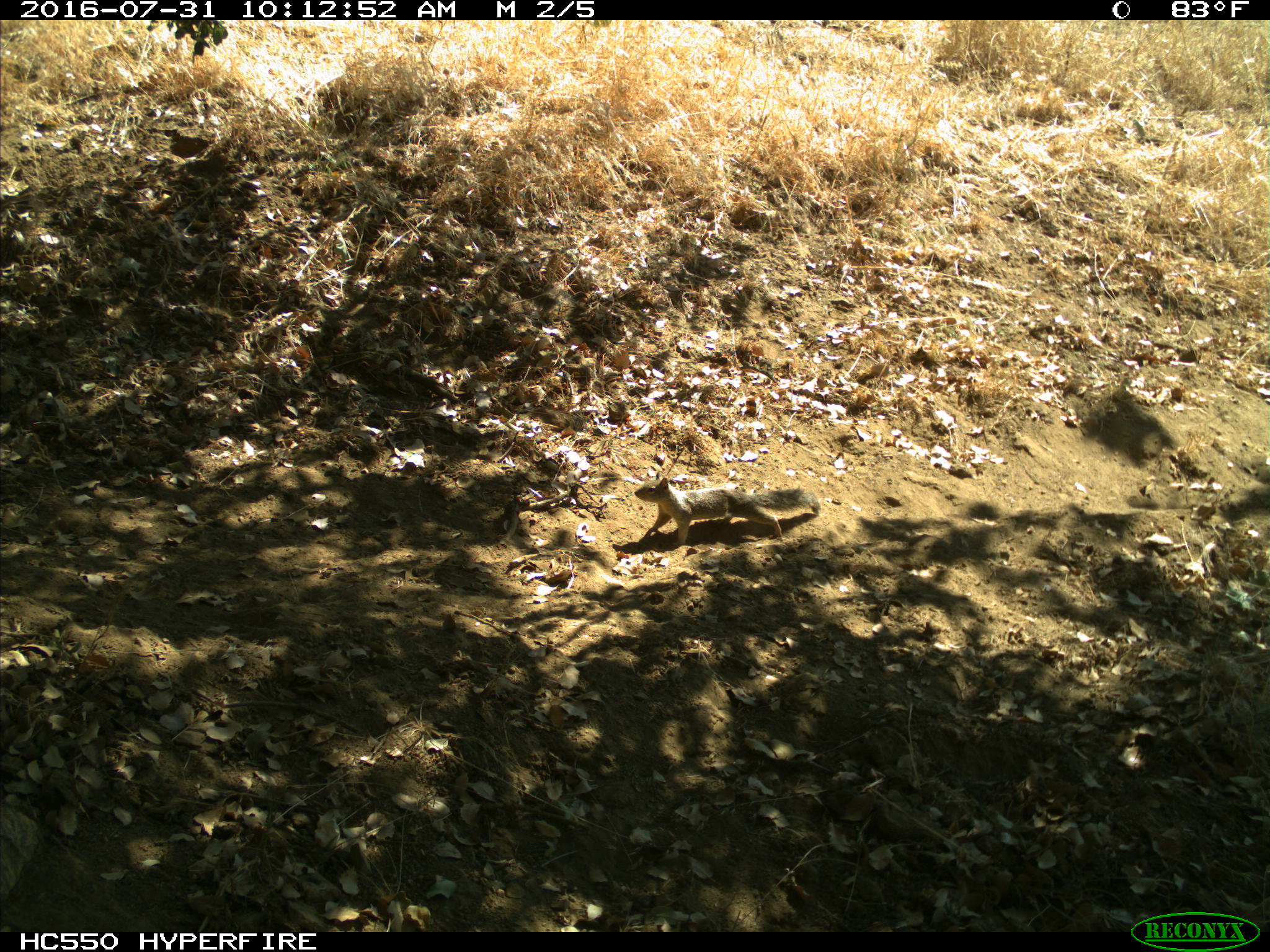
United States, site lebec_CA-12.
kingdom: Animalia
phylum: Chordata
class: Mammalia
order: Rodentia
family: Sciuridae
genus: Otospermophilus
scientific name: Otospermophilus beecheyi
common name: california ground squirrel